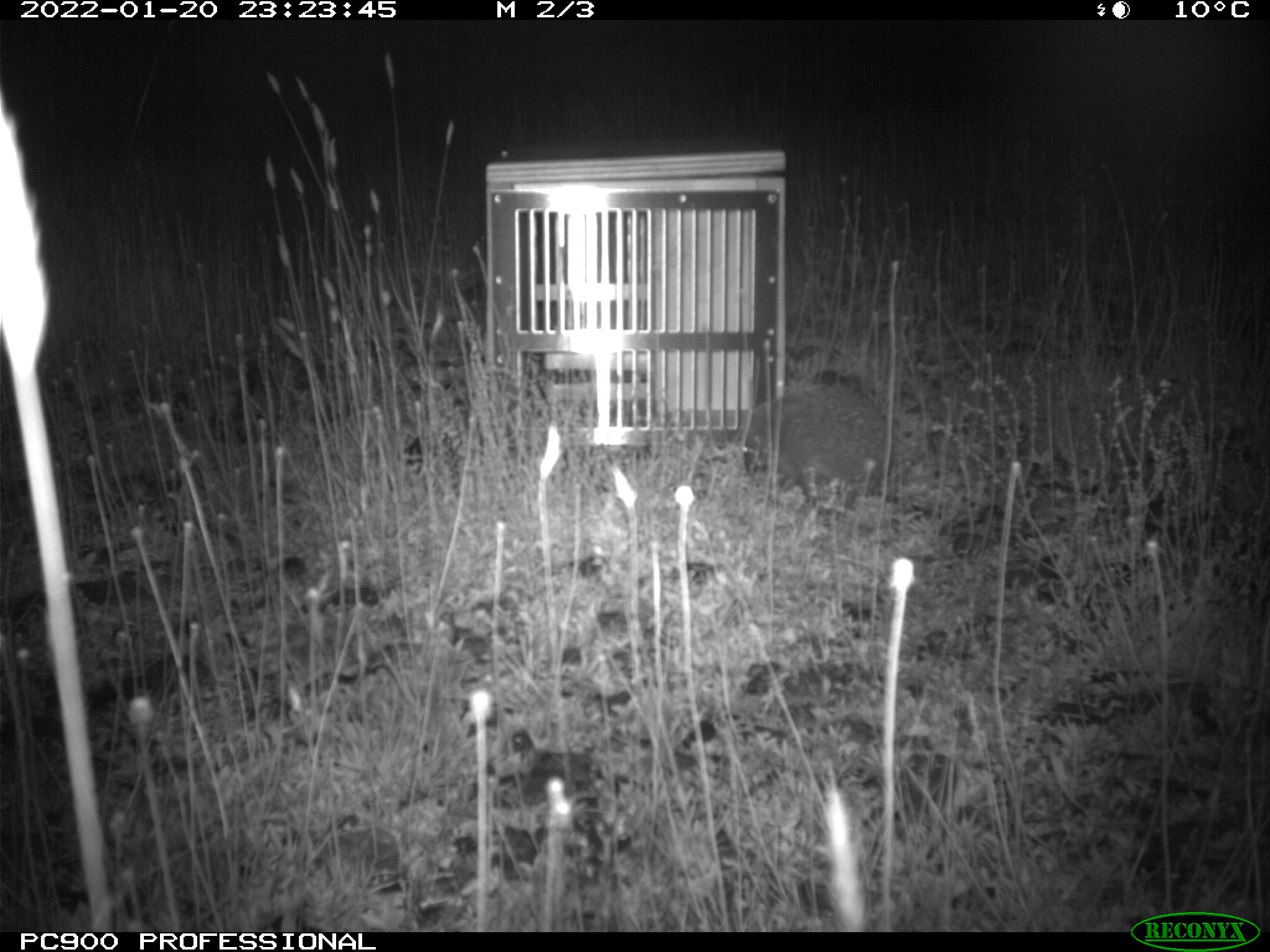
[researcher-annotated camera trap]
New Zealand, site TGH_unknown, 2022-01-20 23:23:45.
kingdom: Animalia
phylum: Chordata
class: Mammalia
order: Eulipotyphla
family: Erinaceidae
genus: Erinaceus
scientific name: Erinaceus europaeus europaeus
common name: european hedgehog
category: hedgehog